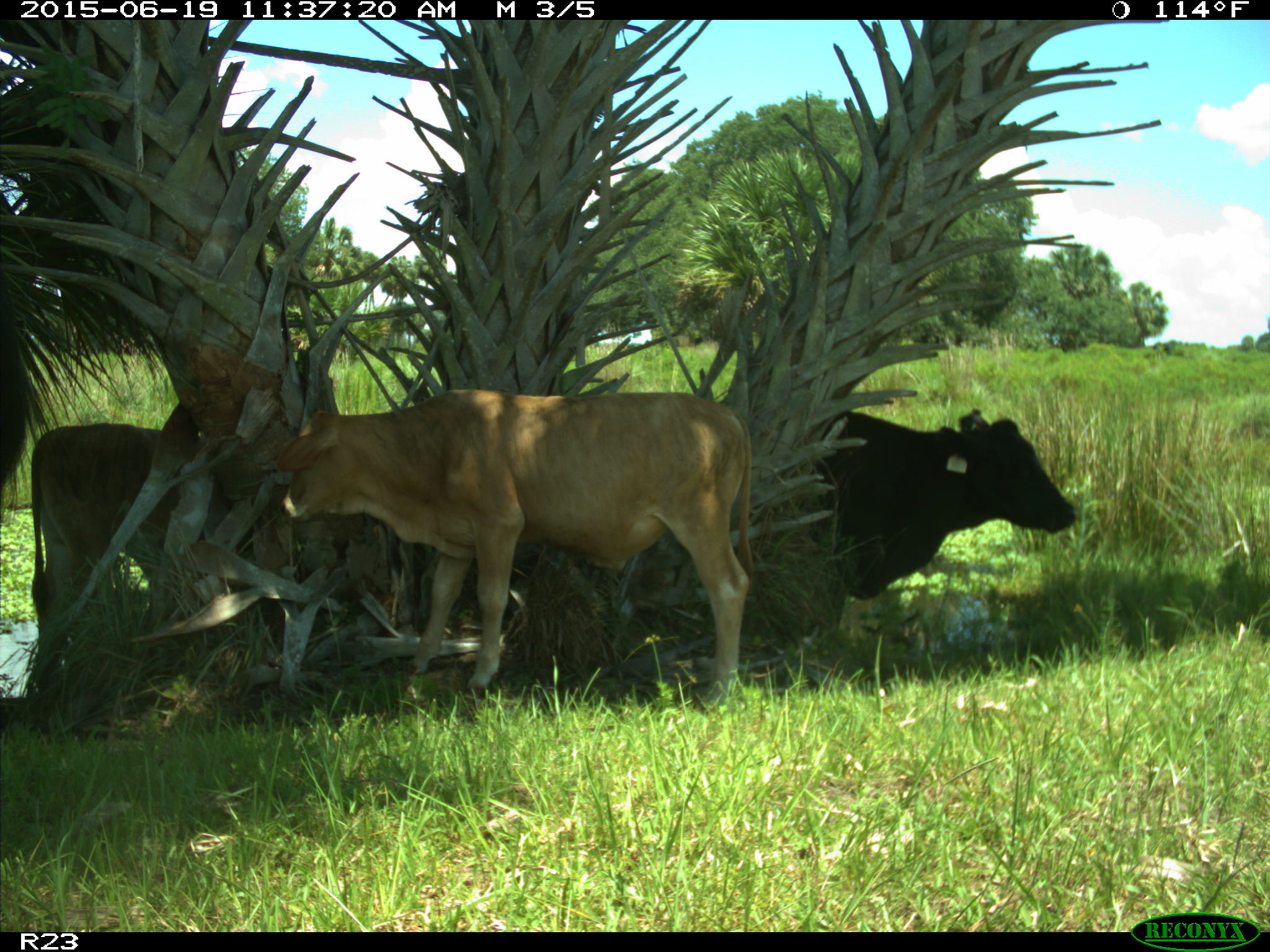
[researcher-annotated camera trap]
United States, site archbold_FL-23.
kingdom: Animalia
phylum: Chordata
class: Mammalia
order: Artiodactyla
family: Bovidae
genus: Bos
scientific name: Bos taurus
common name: domestic cow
Bos taurus (domestic cow).